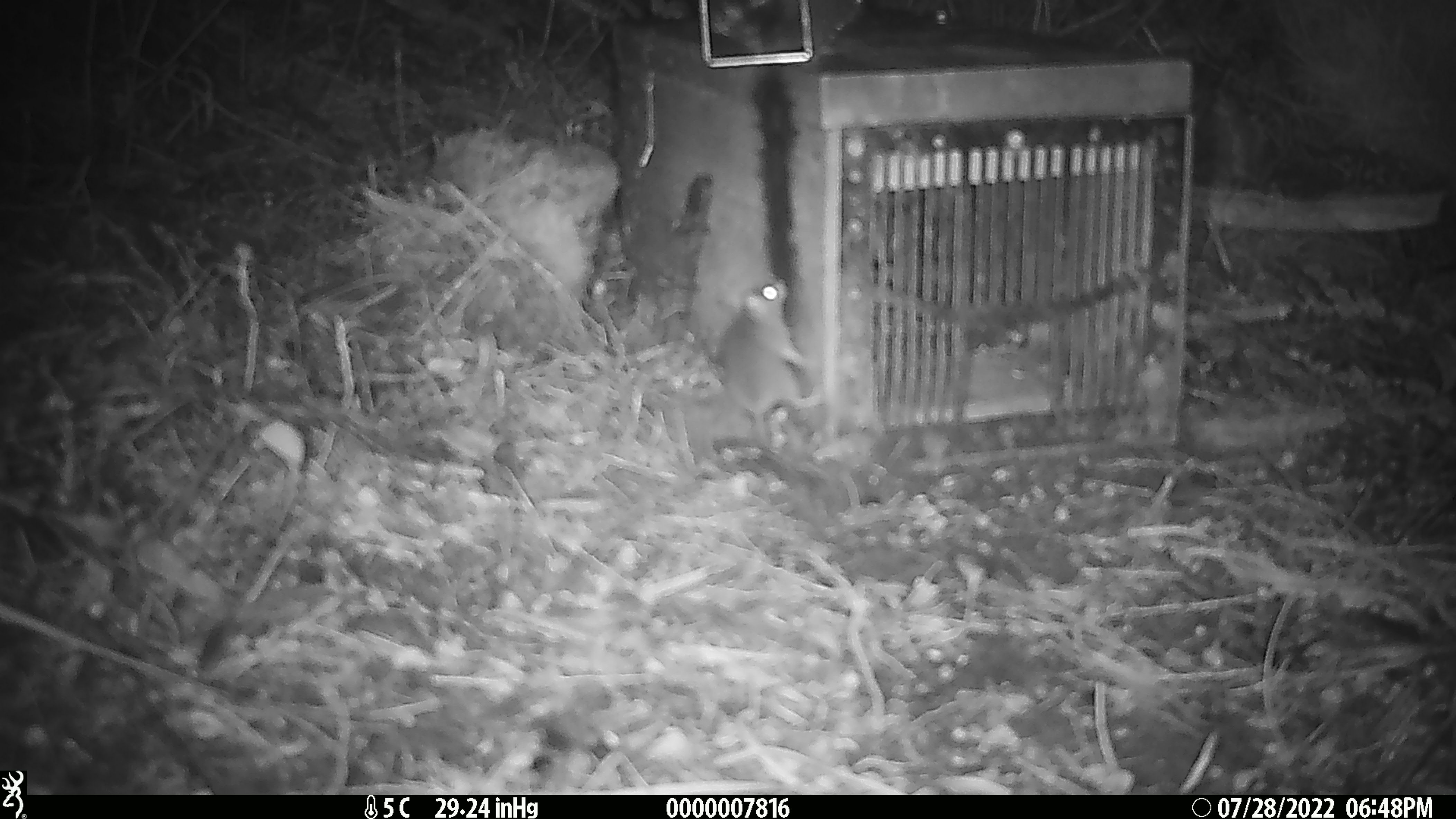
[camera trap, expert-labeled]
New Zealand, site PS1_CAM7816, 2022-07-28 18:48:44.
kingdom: Animalia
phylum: Chordata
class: Mammalia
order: Rodentia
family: Muridae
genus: Mus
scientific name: Mus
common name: mouse